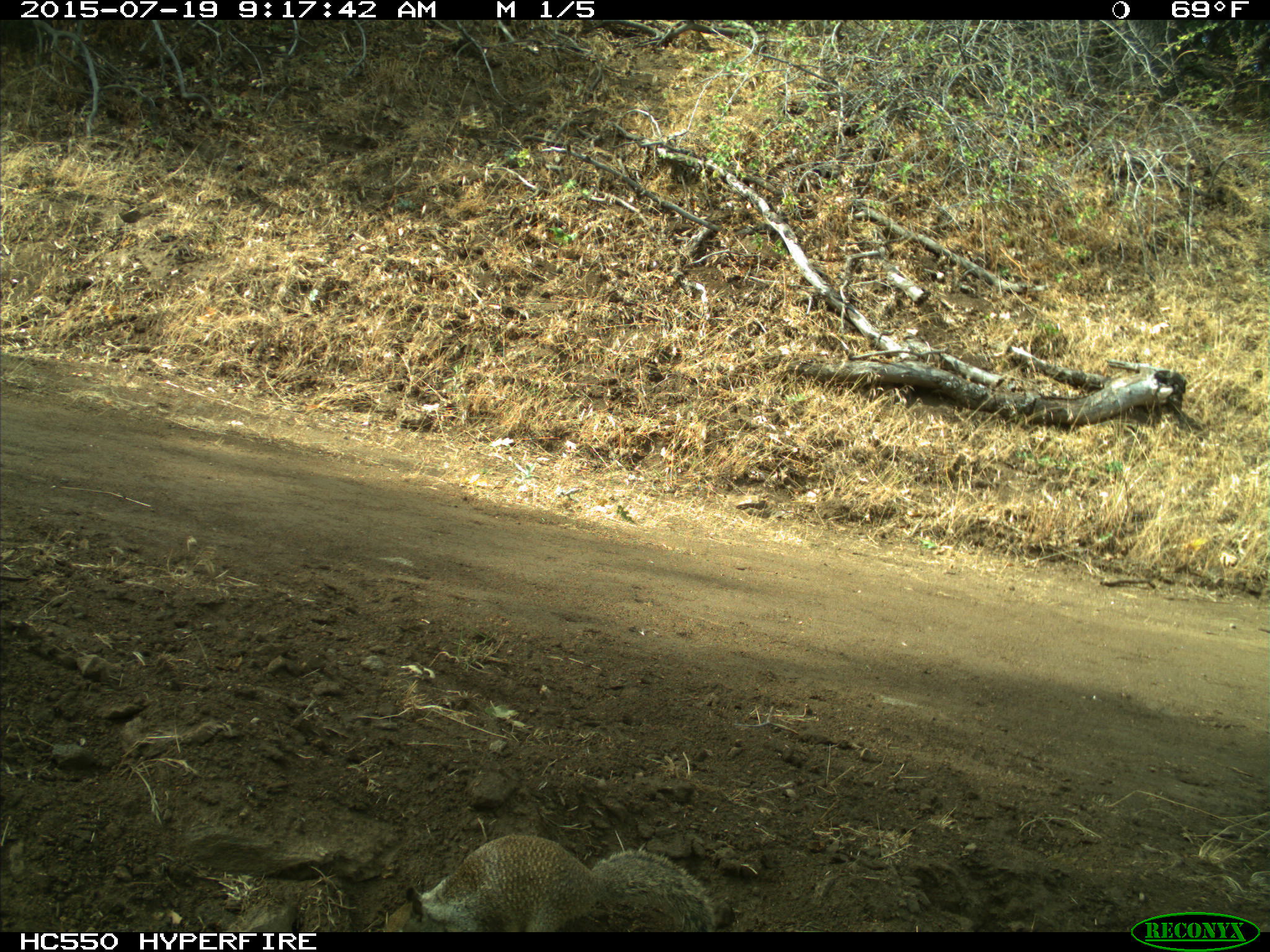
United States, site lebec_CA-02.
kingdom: Animalia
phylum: Chordata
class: Mammalia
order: Rodentia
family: Sciuridae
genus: Otospermophilus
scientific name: Otospermophilus beecheyi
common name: california ground squirrel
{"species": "Otospermophilus beecheyi (california ground squirrel)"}